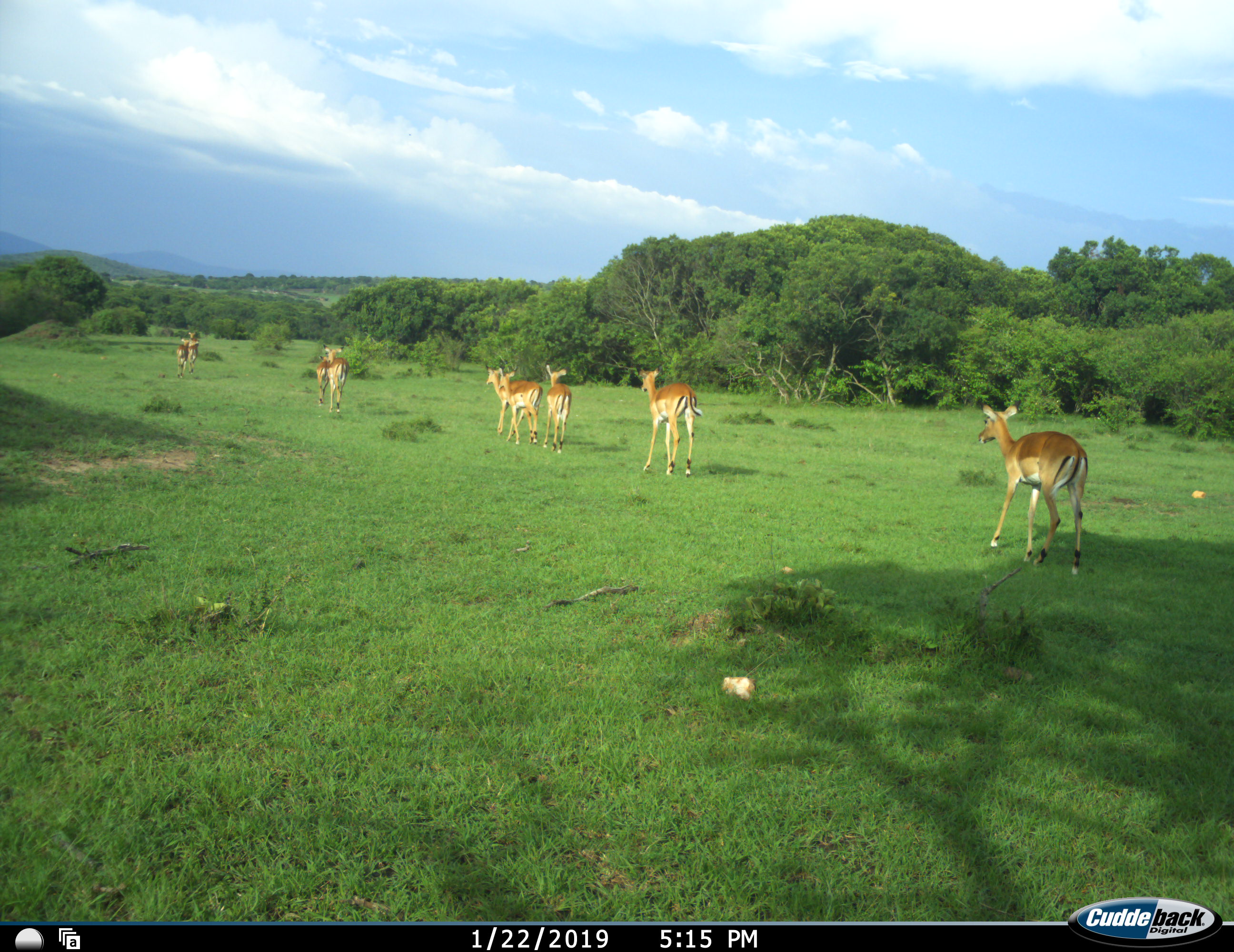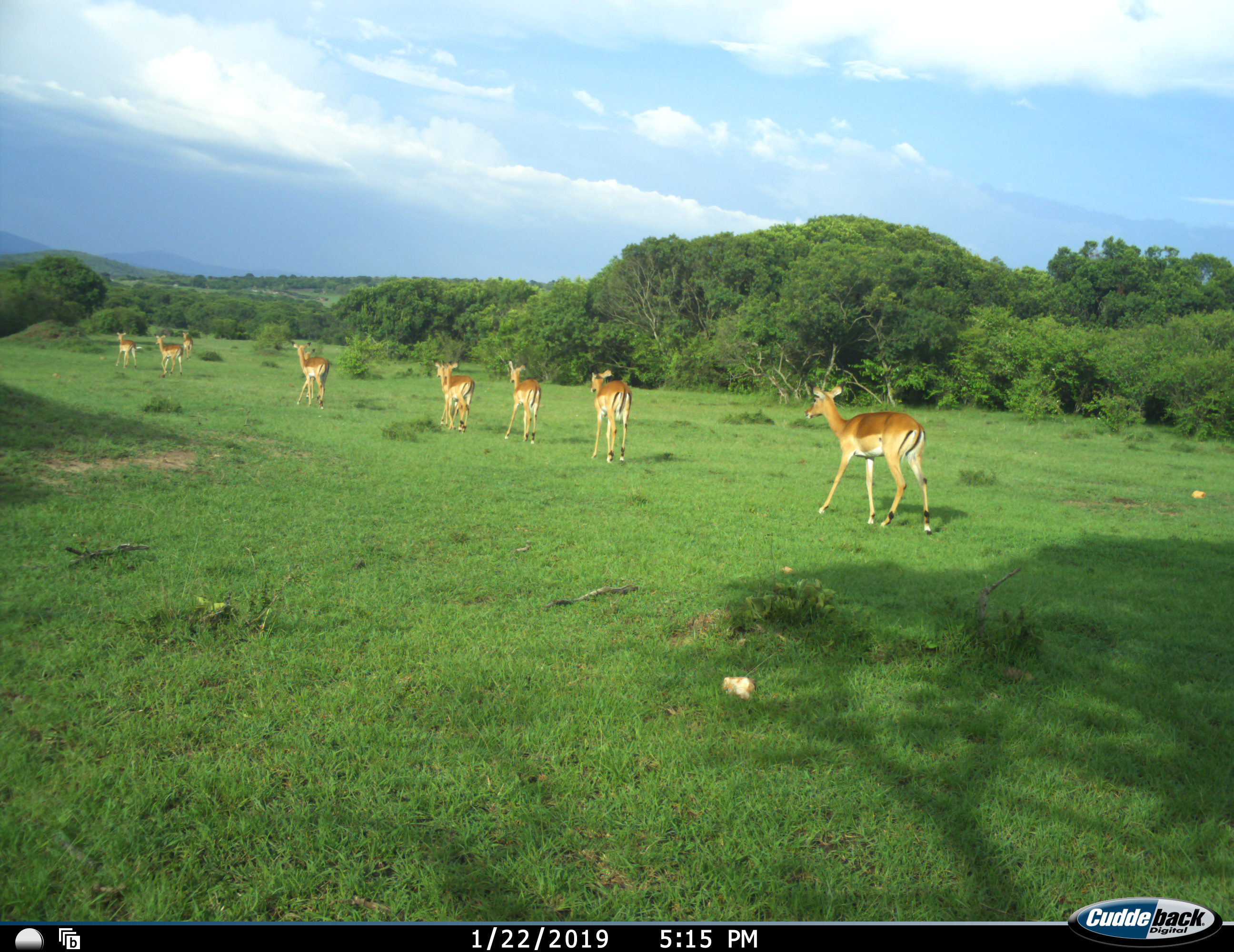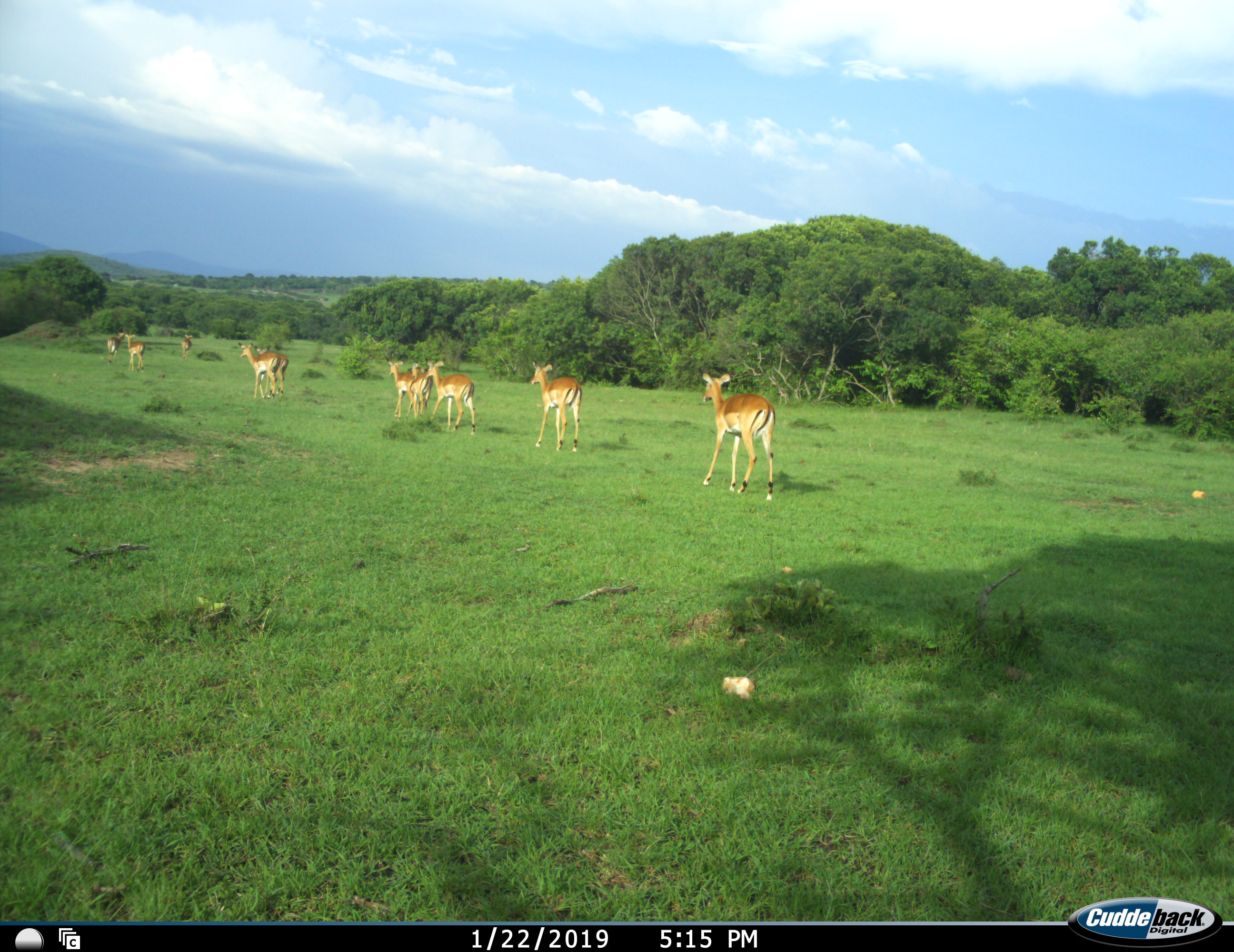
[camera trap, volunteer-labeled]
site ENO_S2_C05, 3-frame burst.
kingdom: Animalia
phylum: Chordata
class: Mammalia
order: Artiodactyla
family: Bovidae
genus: Aepyceros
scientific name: Aepyceros melampus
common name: impala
Impala (Aepyceros melampus), count 9. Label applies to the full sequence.